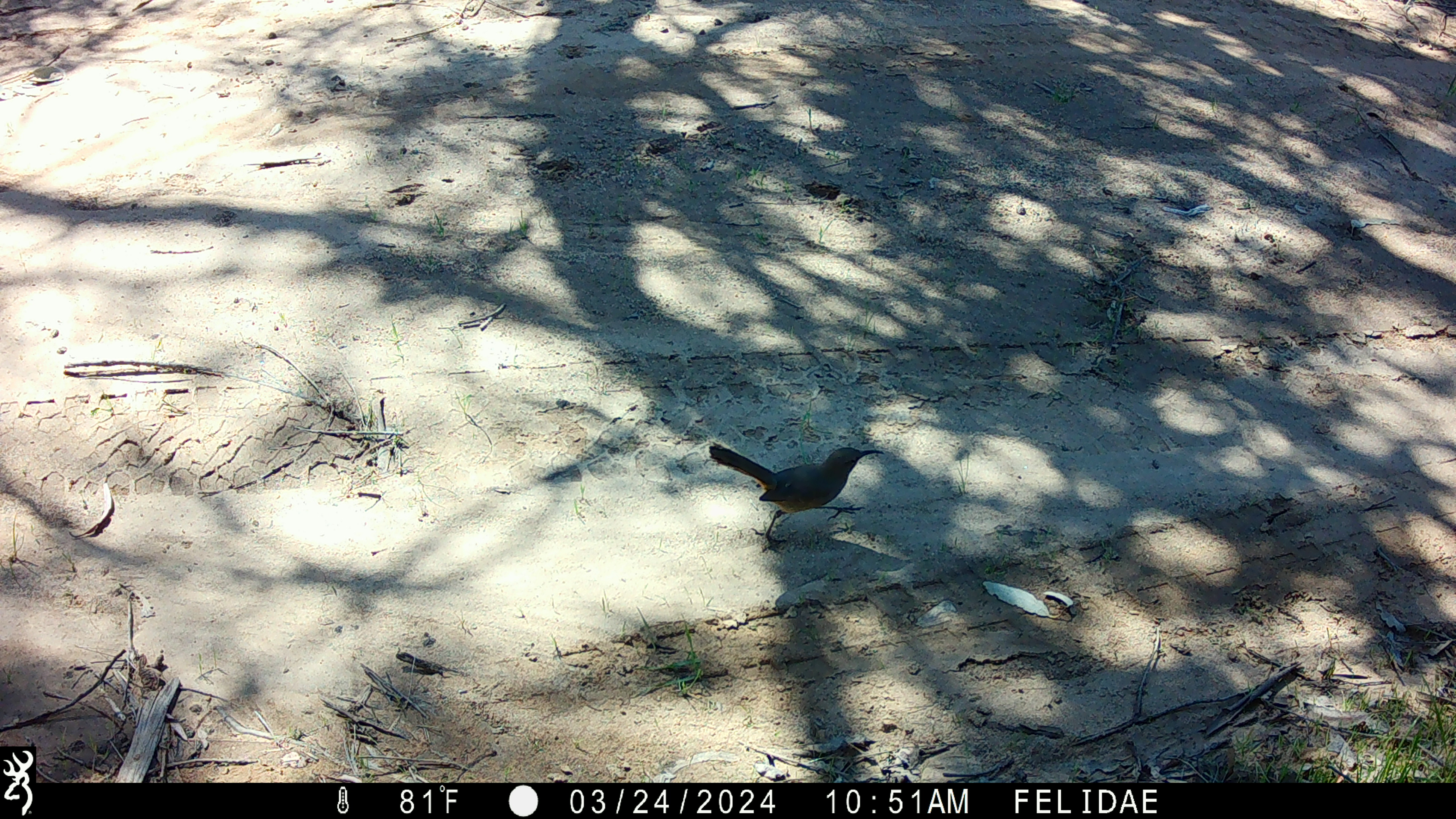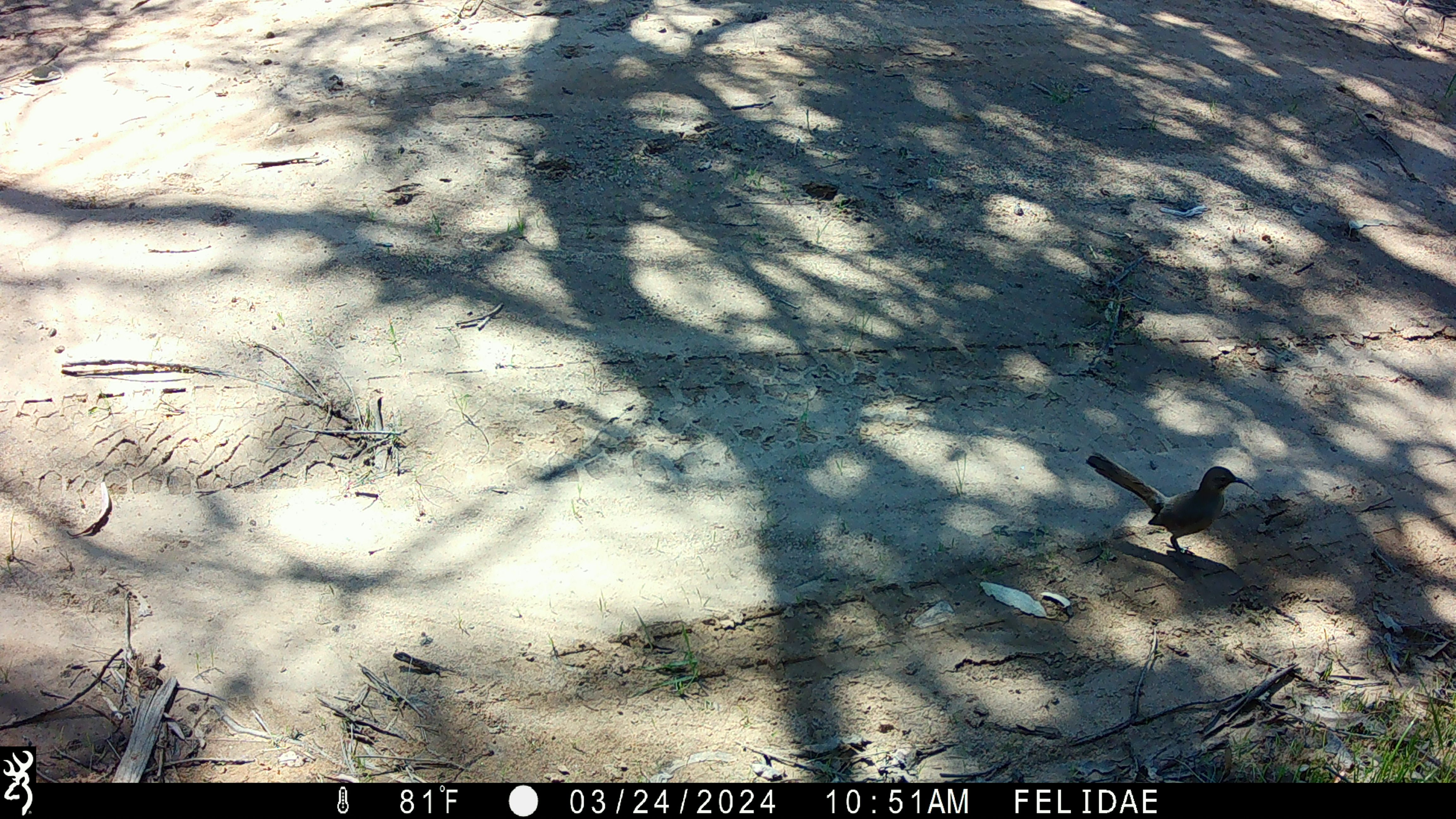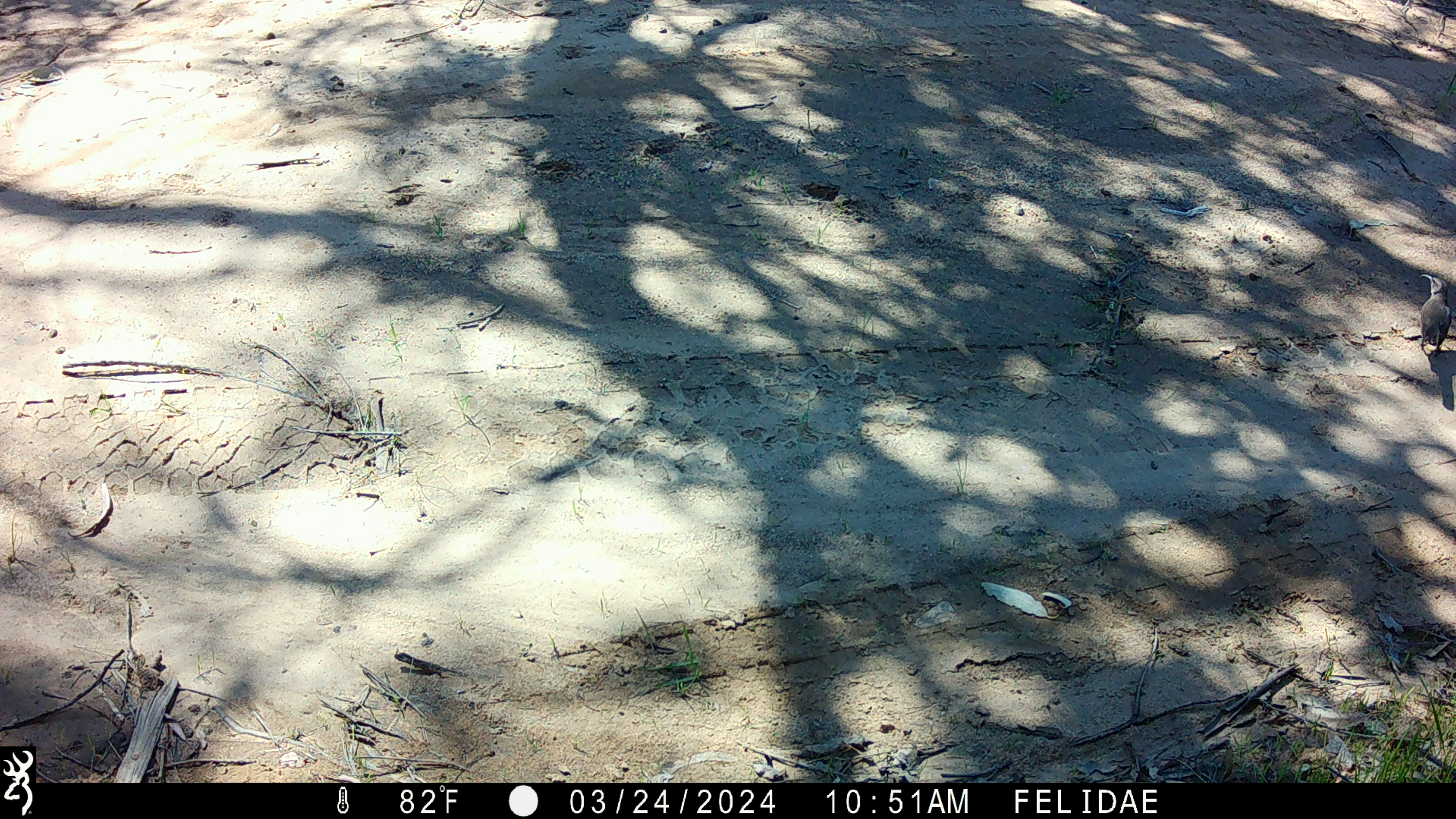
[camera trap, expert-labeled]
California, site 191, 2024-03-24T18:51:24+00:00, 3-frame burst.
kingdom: Animalia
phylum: Chordata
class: Aves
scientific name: Aves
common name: bird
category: unknown bird